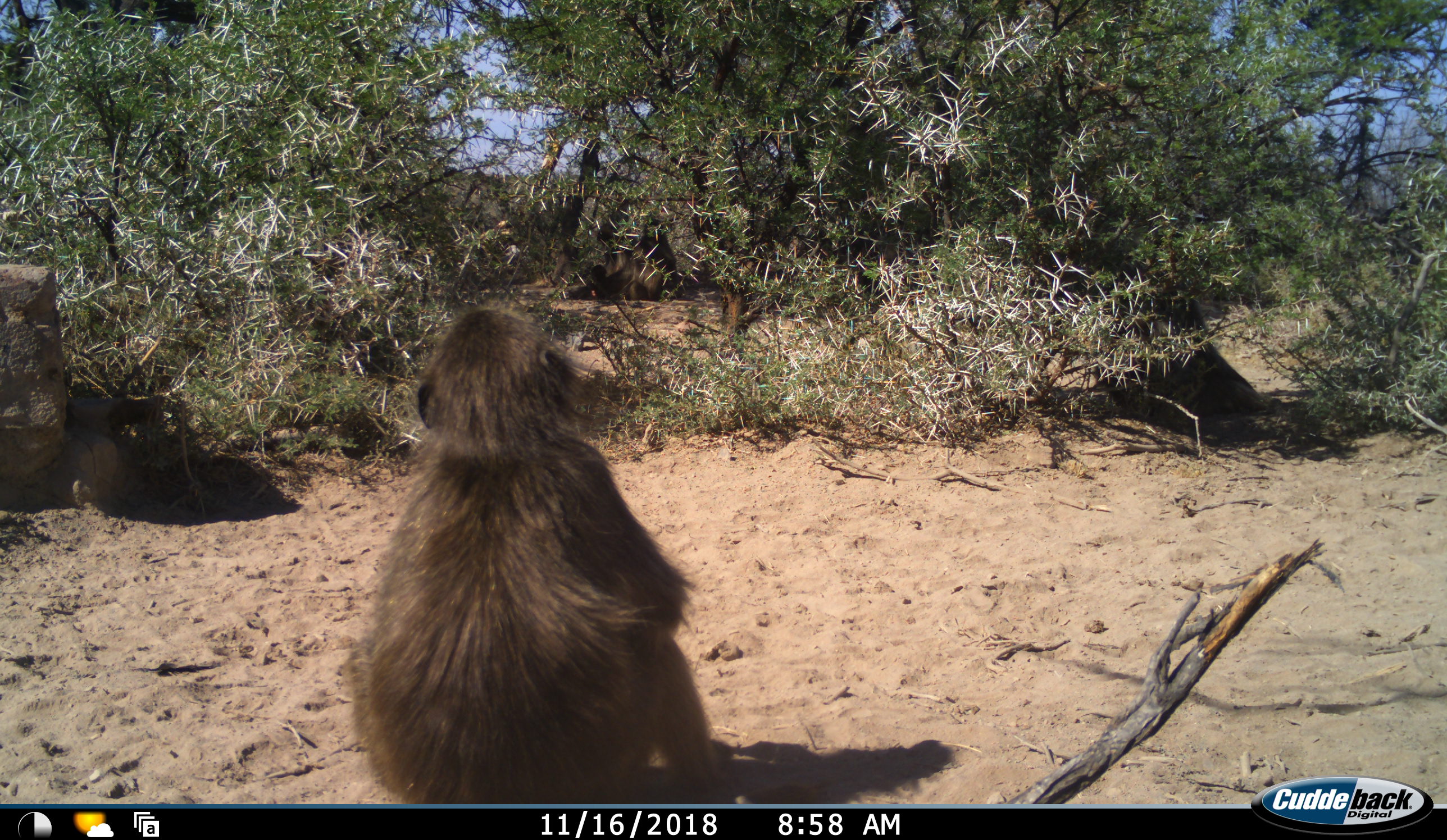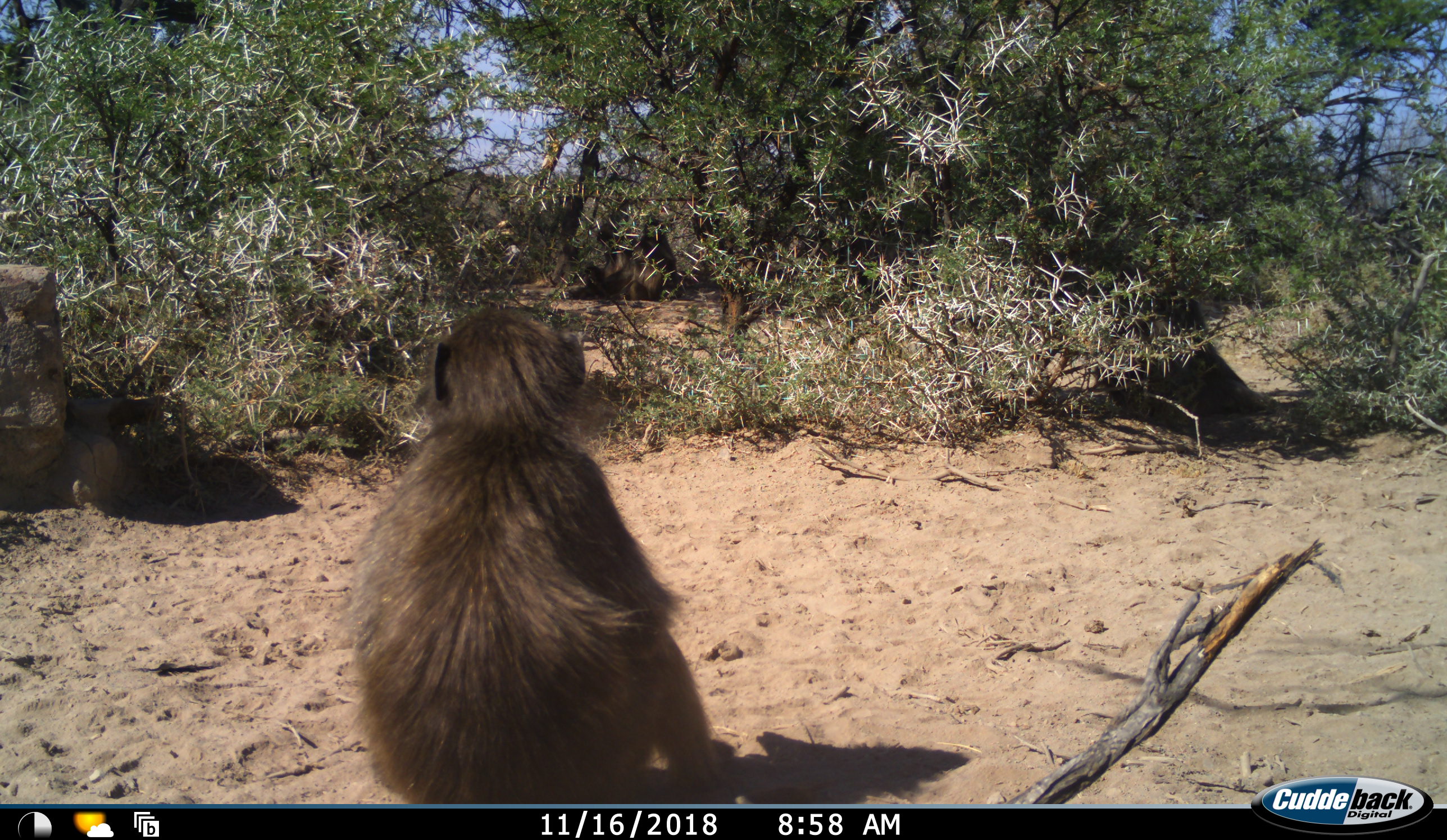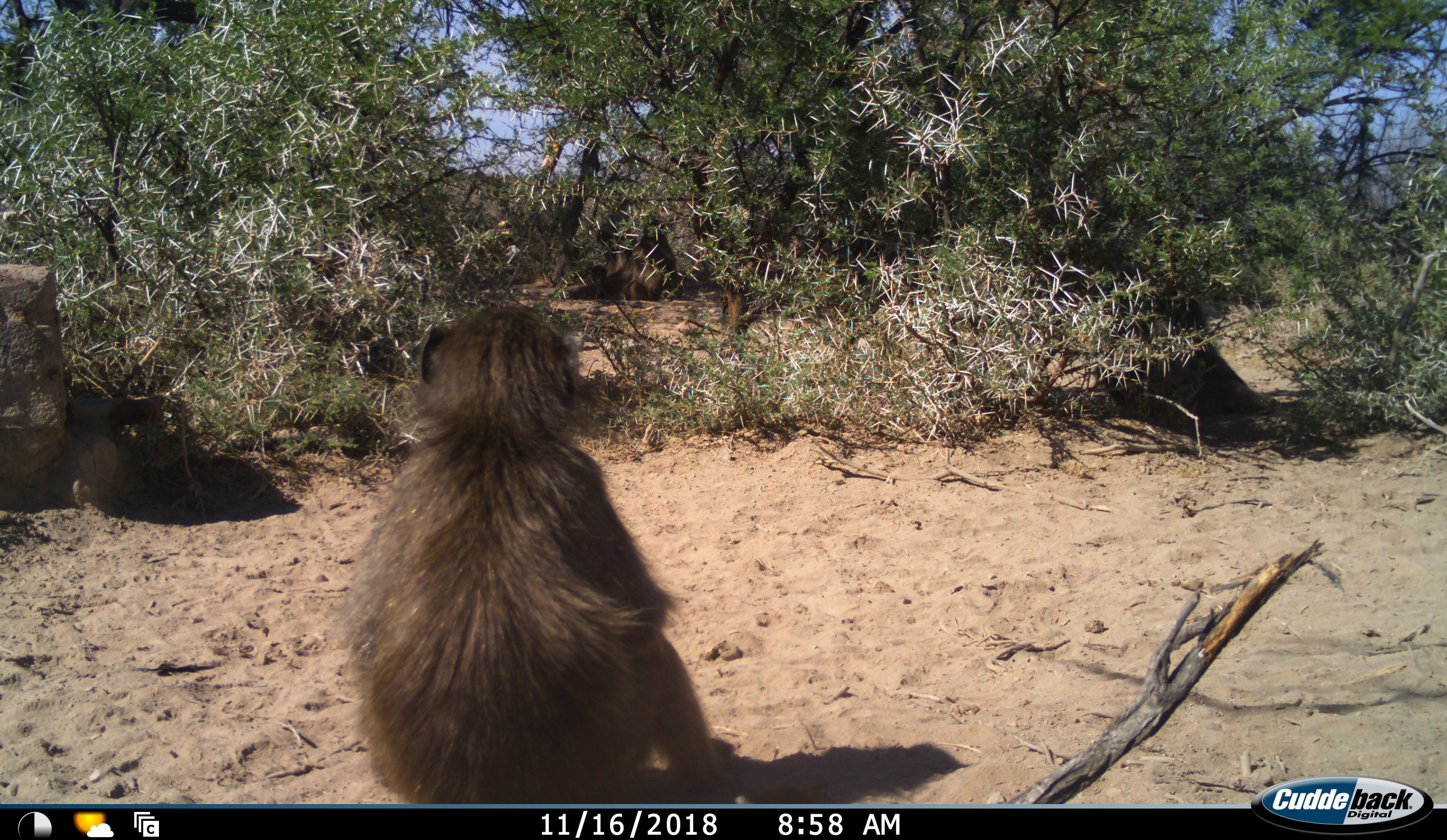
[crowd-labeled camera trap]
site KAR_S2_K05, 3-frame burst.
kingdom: Animalia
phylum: Chordata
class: Mammalia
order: Primates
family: Cercopithecidae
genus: Papio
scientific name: Papio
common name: baboon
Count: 2.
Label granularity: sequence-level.